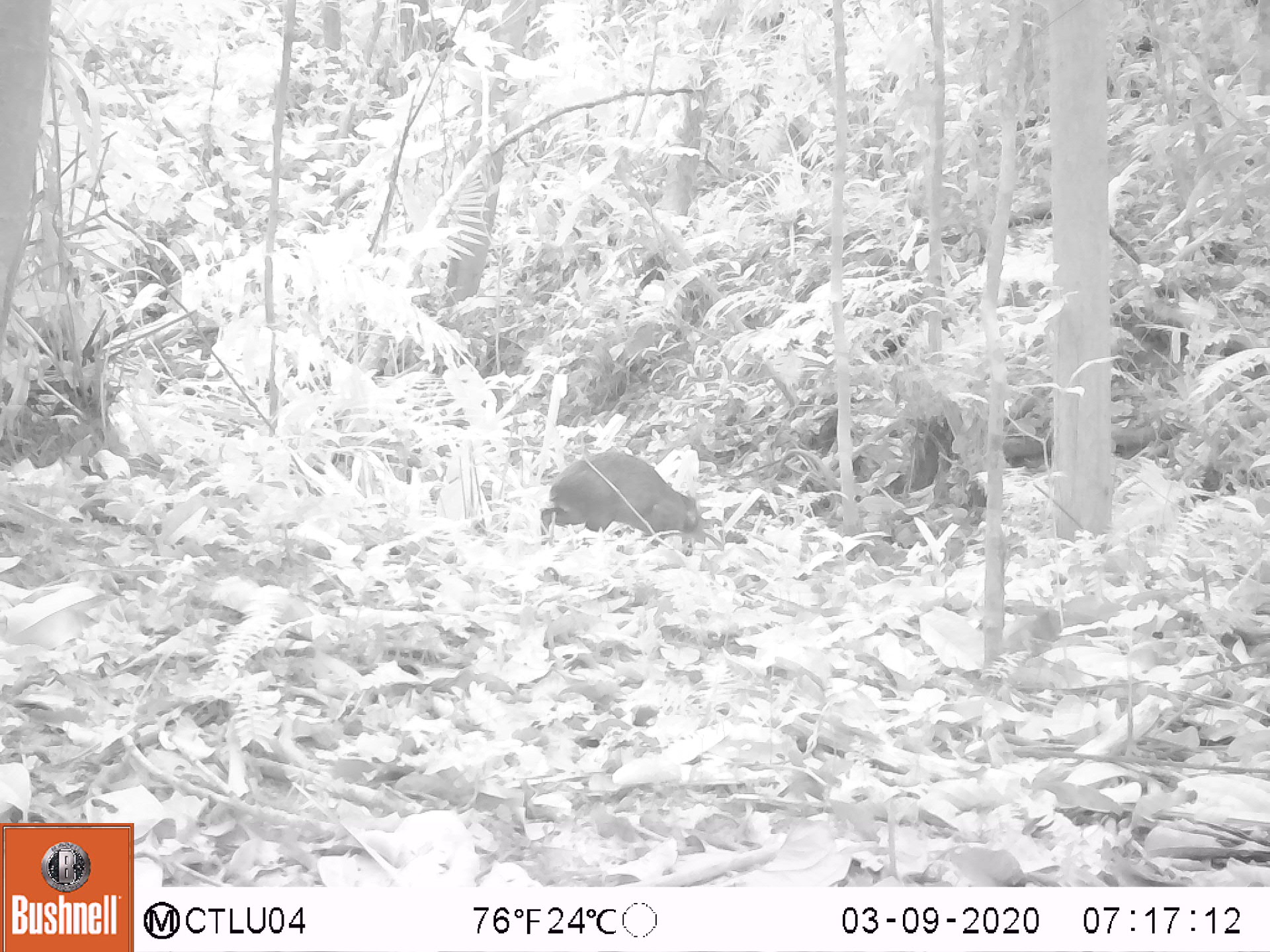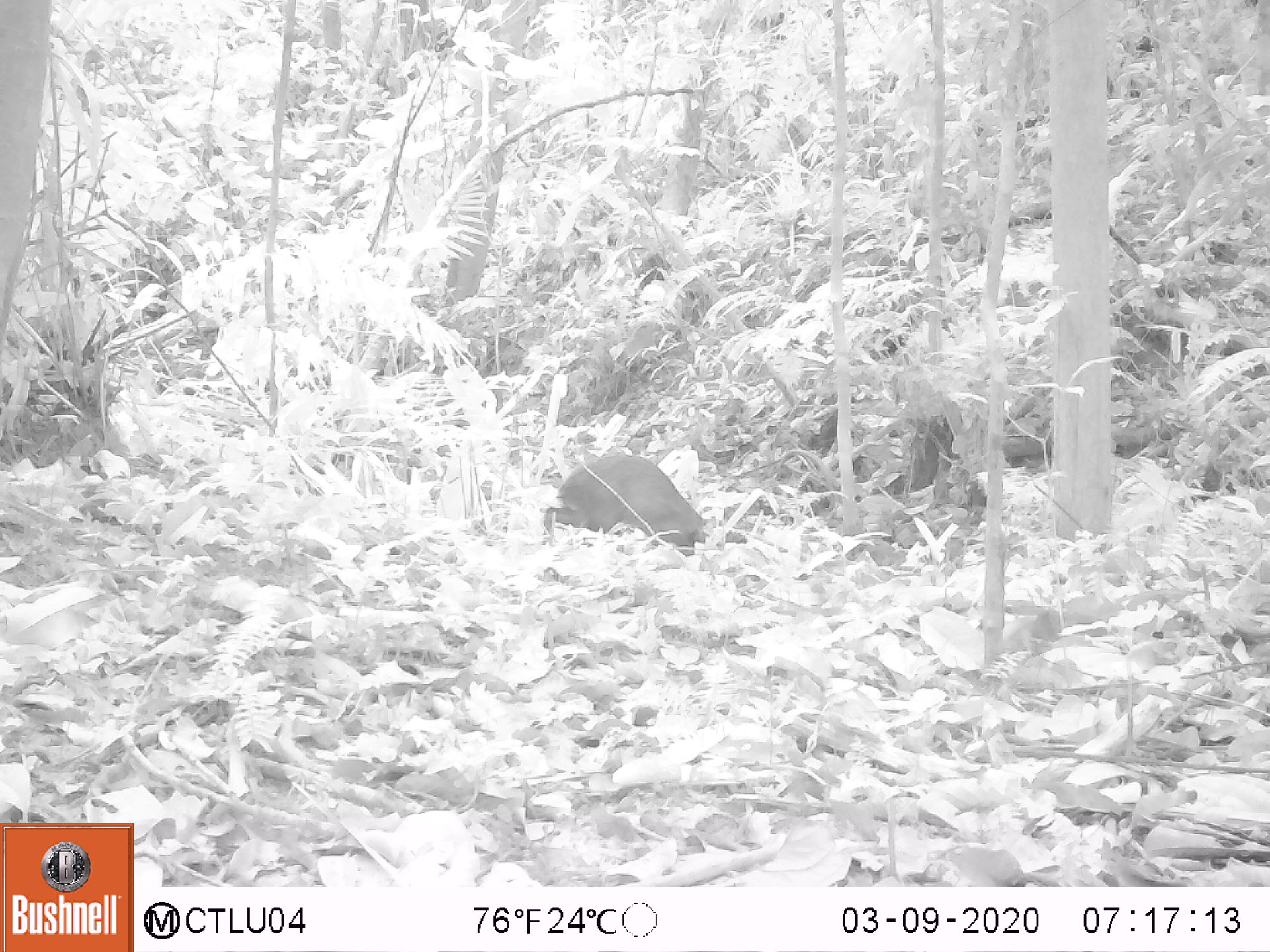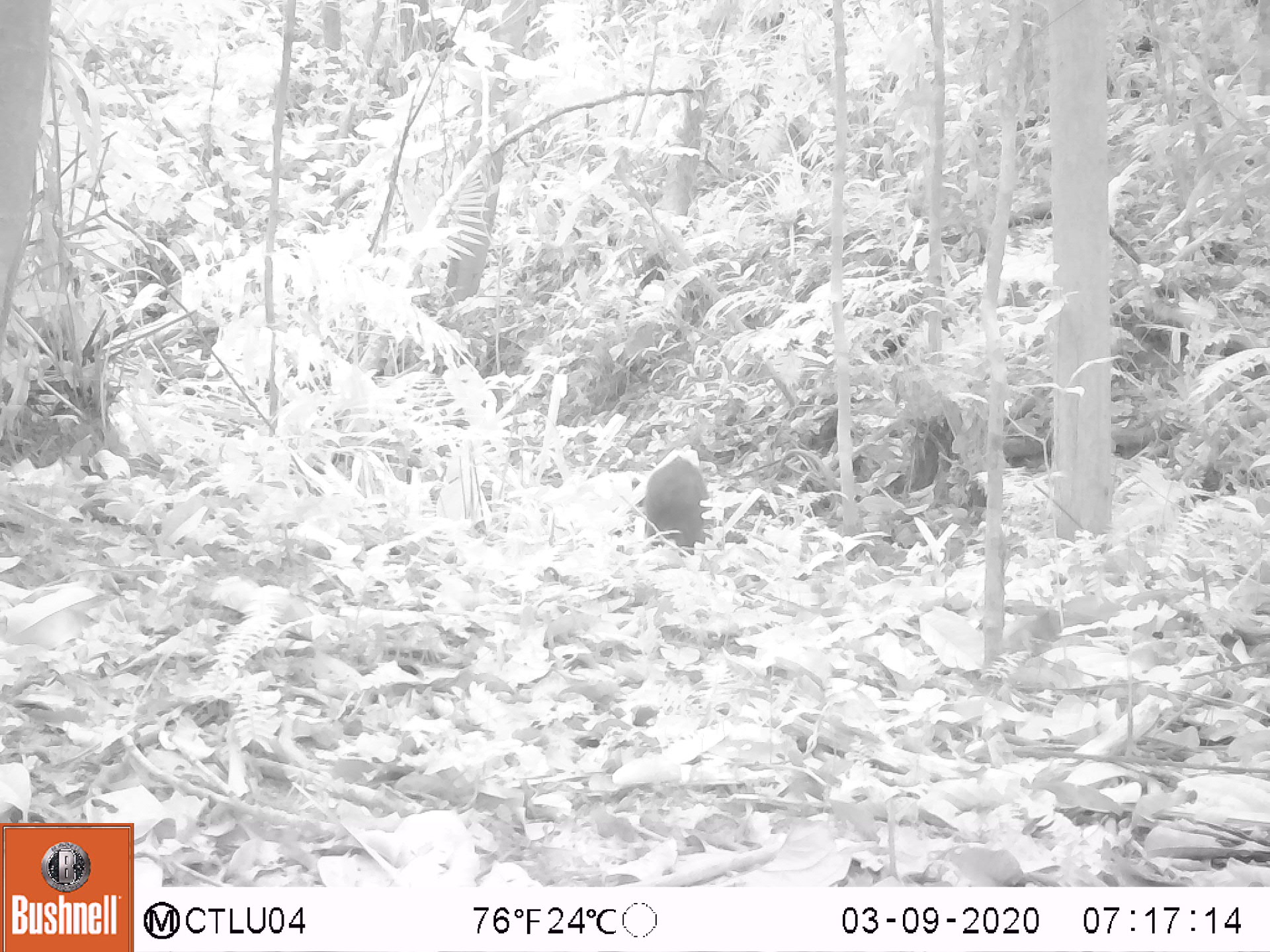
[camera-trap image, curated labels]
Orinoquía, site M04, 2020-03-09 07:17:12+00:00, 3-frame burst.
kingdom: Animalia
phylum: Chordata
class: Mammalia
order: Rodentia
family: Dasyproctidae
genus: Dasyprocta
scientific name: Dasyprocta fuliginosa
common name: black agouti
Black agouti (Dasyprocta fuliginosa).